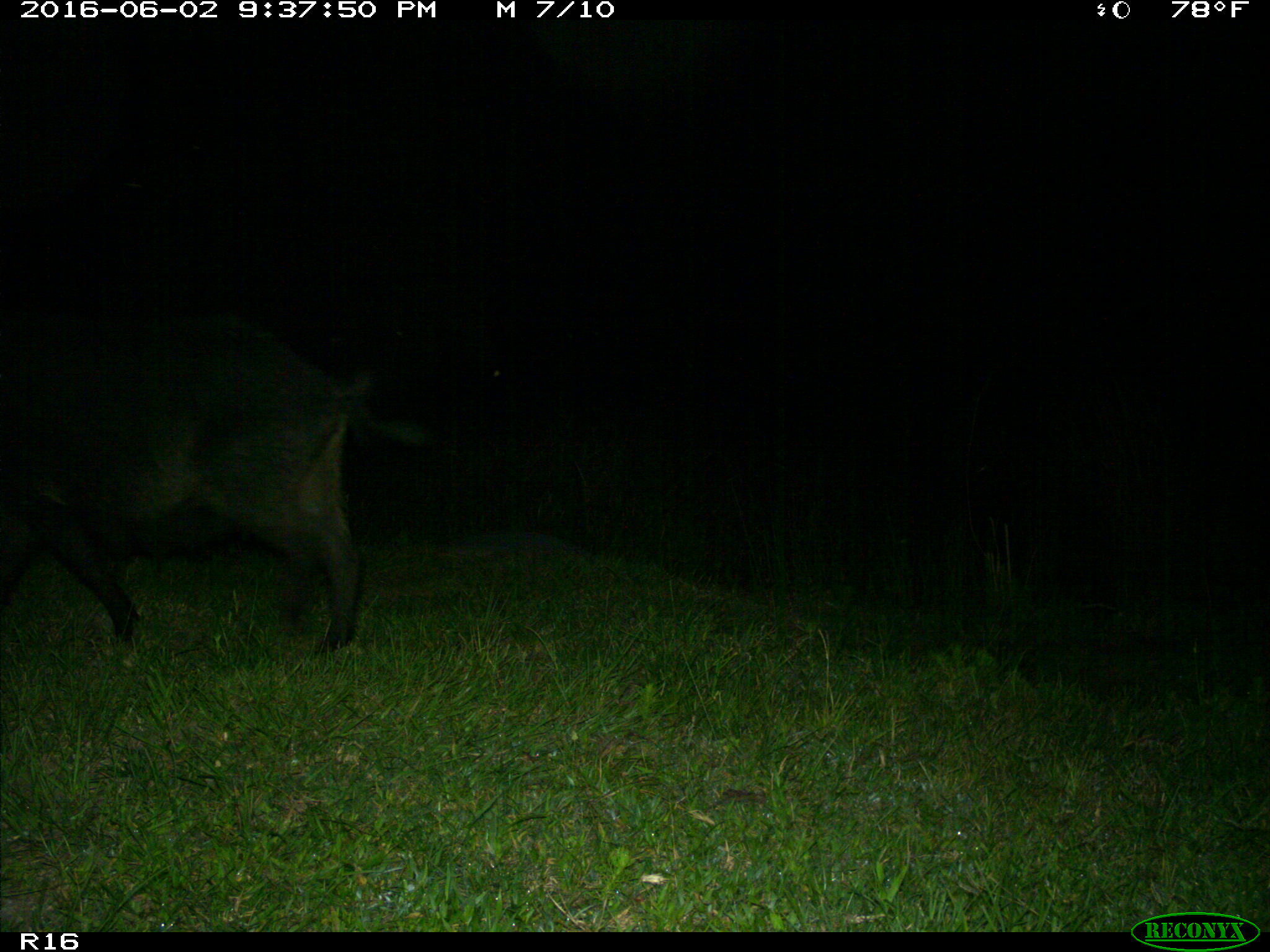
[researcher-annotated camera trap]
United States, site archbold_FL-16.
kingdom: Animalia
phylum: Chordata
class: Mammalia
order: Artiodactyla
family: Suidae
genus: Sus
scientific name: Sus scrofa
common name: wild boar